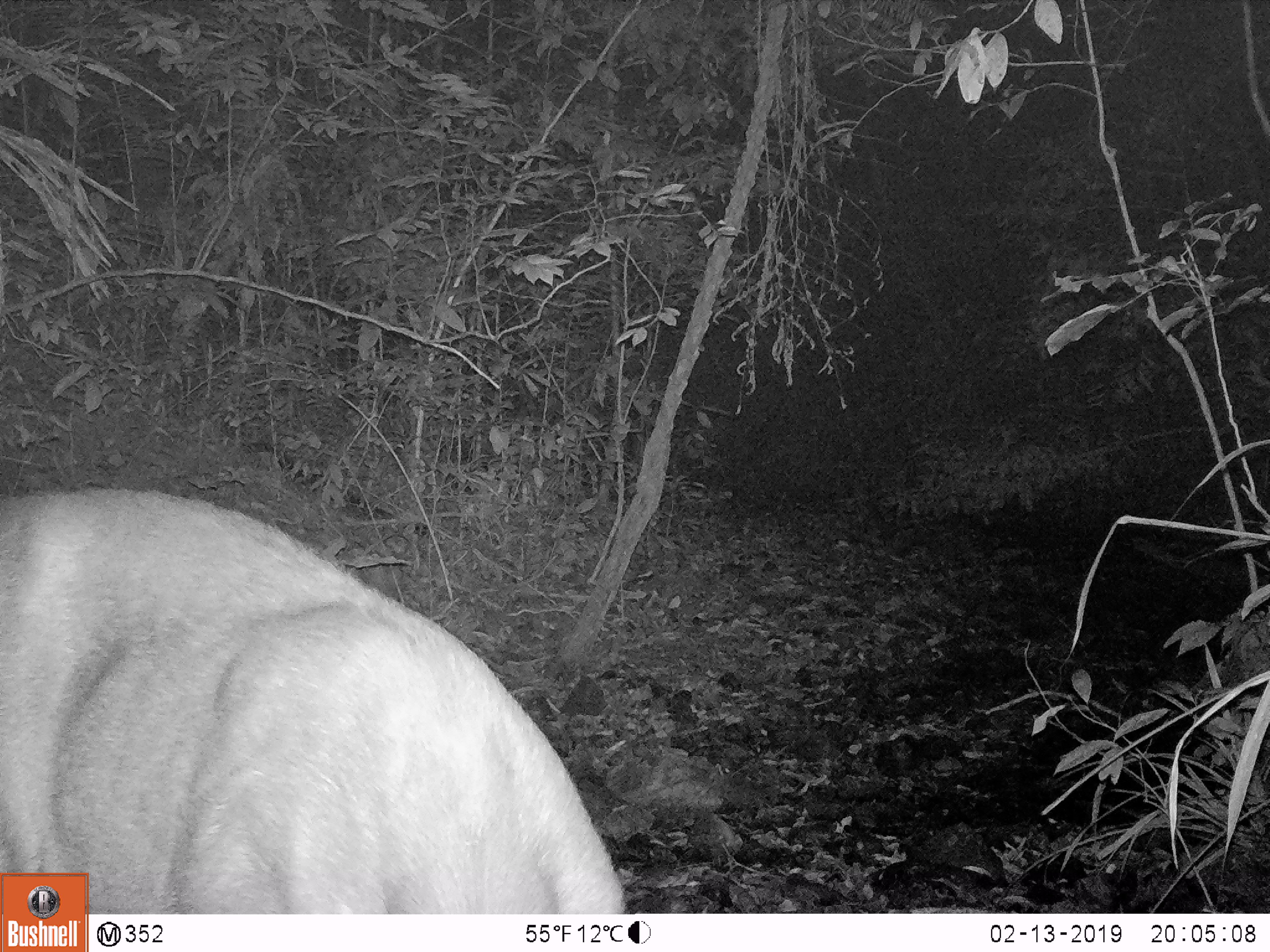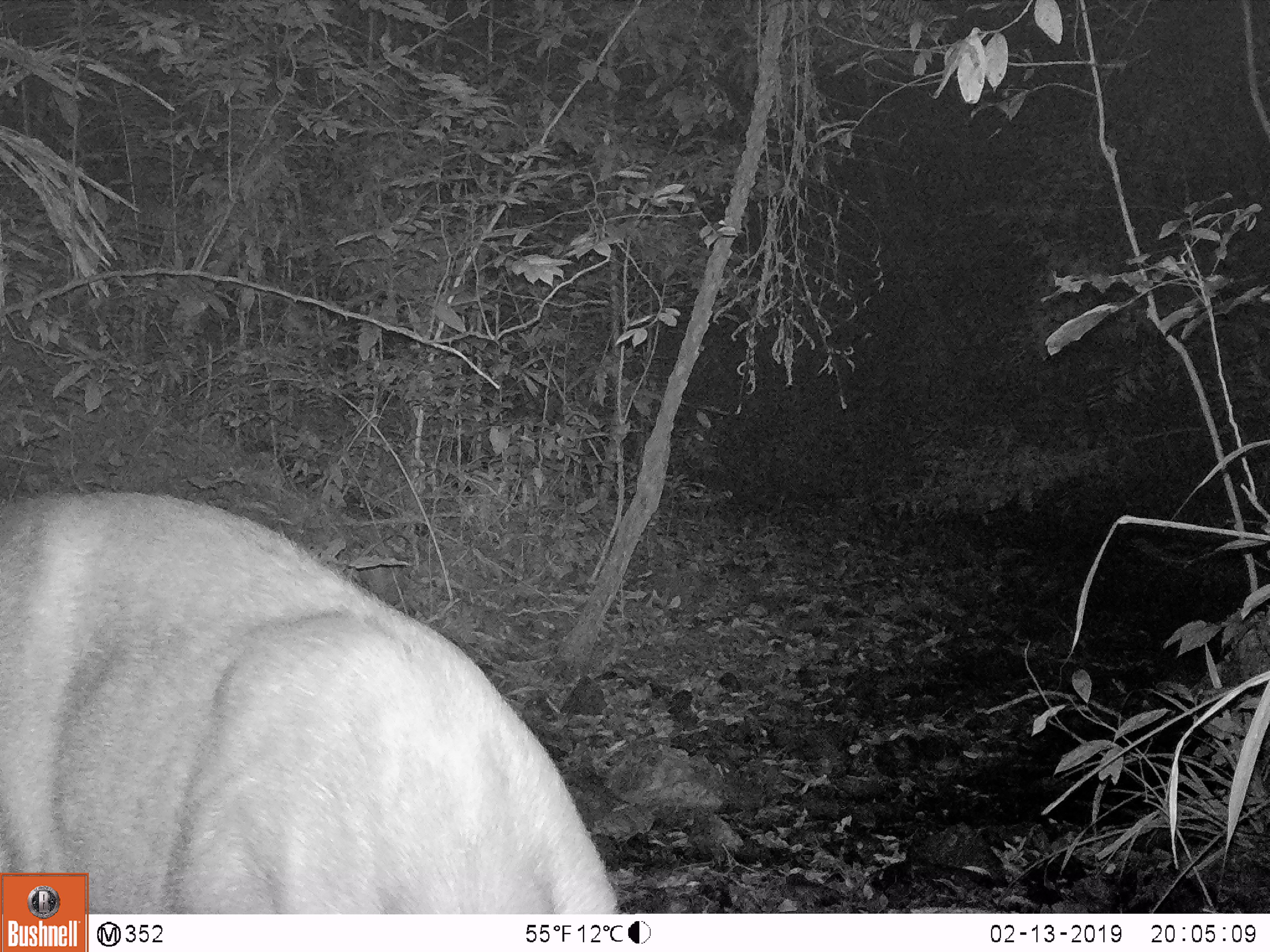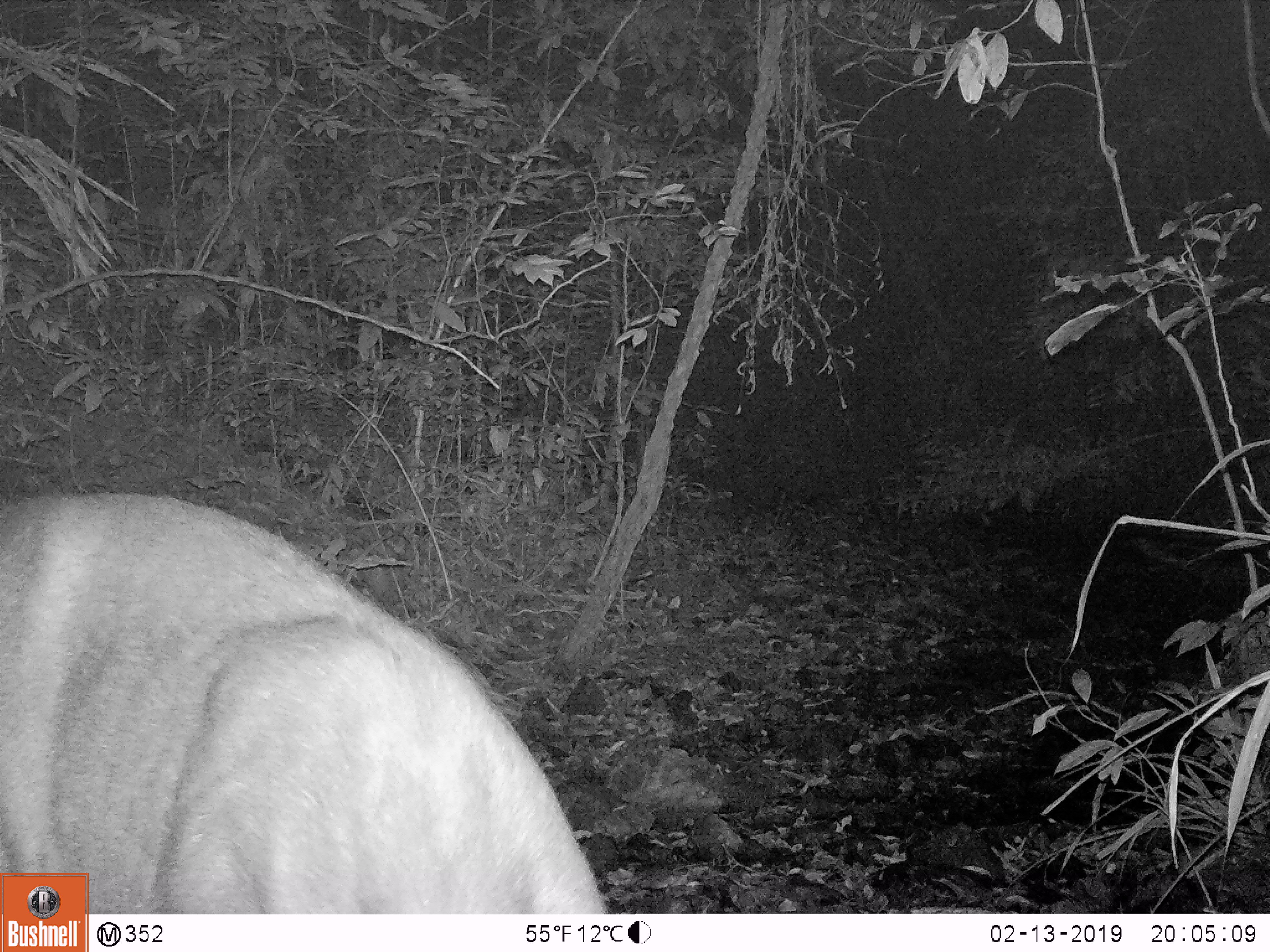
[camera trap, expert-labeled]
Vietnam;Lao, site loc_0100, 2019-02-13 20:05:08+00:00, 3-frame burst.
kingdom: Animalia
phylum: Chordata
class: Mammalia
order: Artiodactyla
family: Cervidae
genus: Rusa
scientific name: Rusa unicolor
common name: sambar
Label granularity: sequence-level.